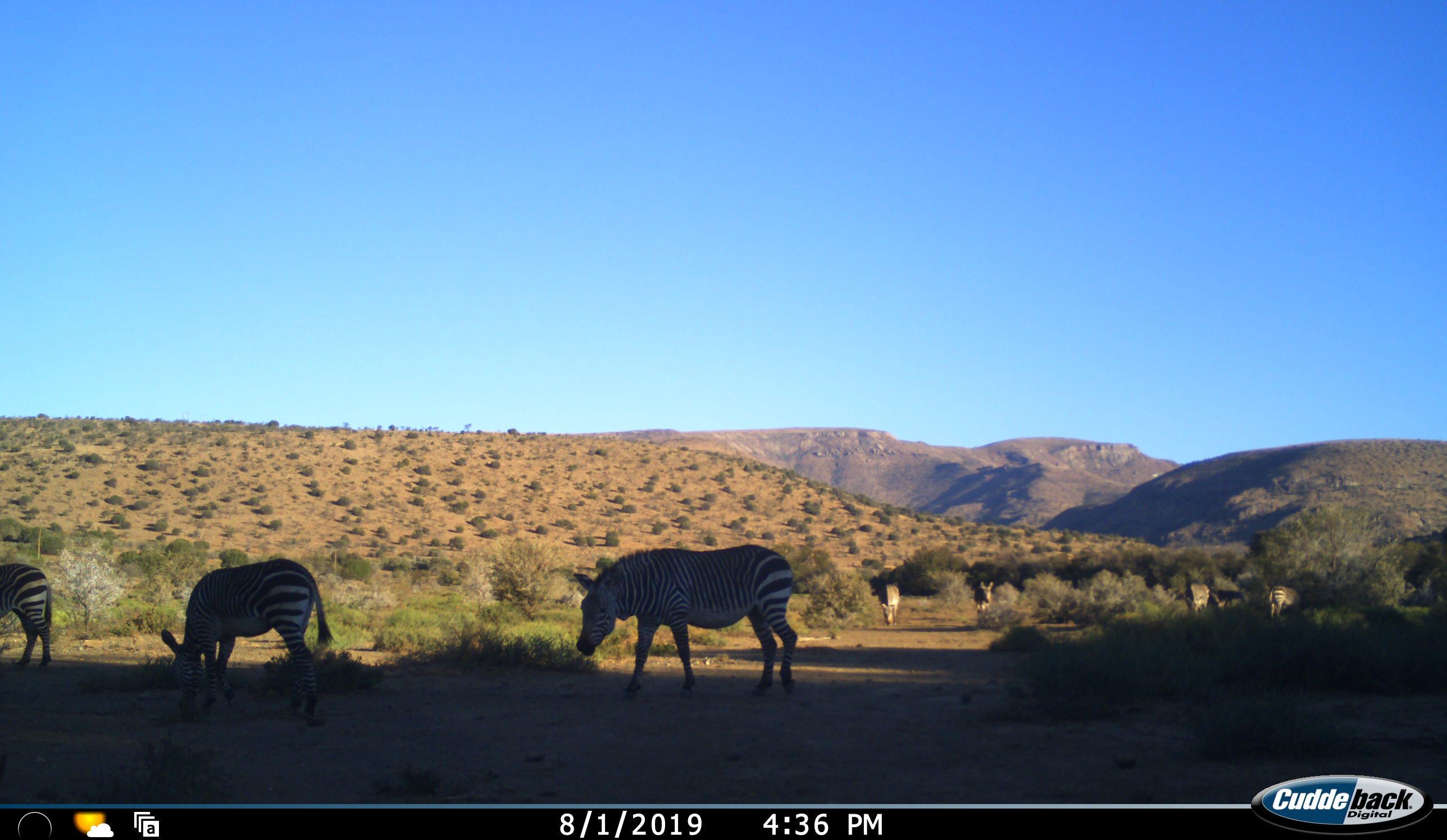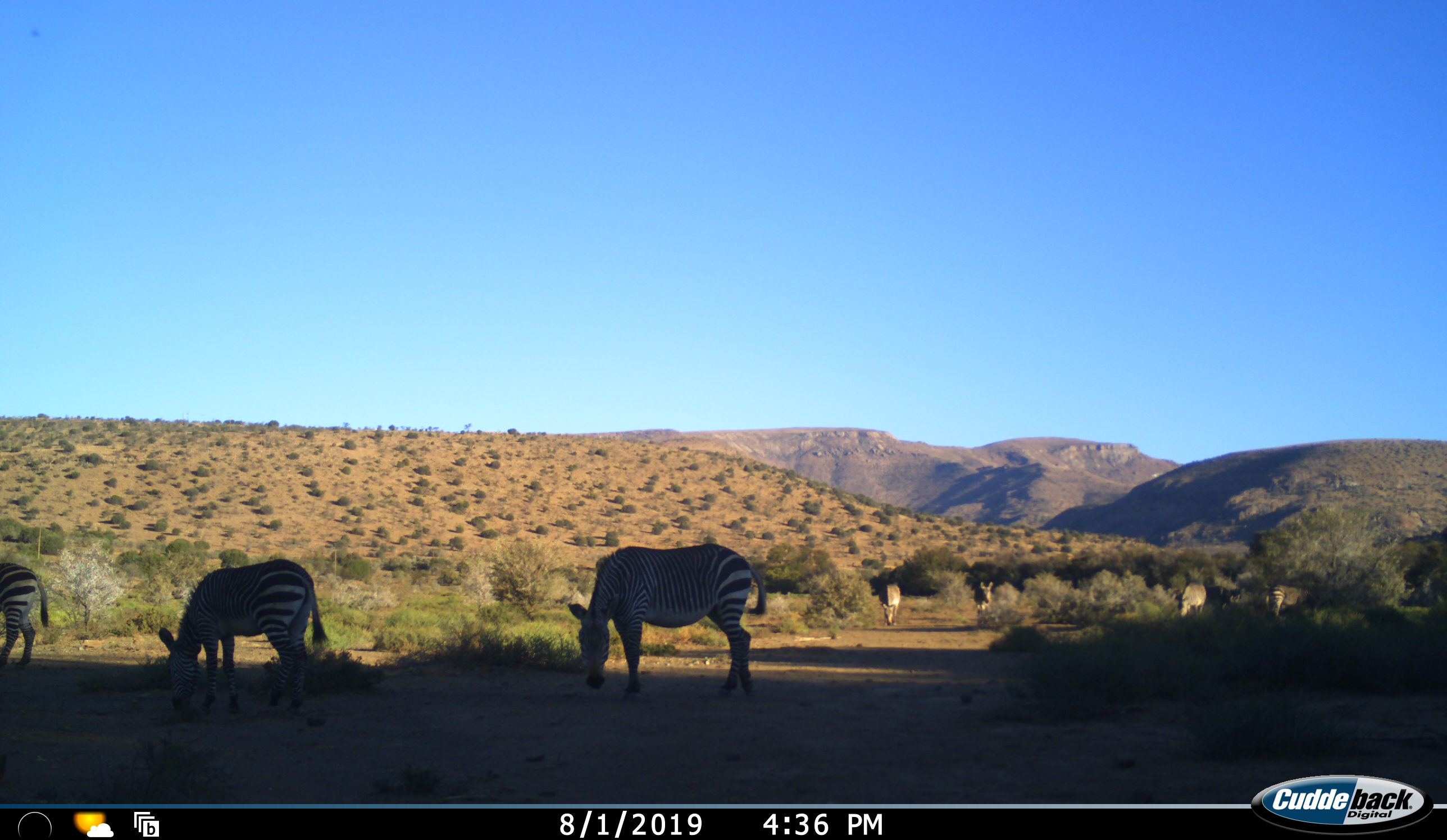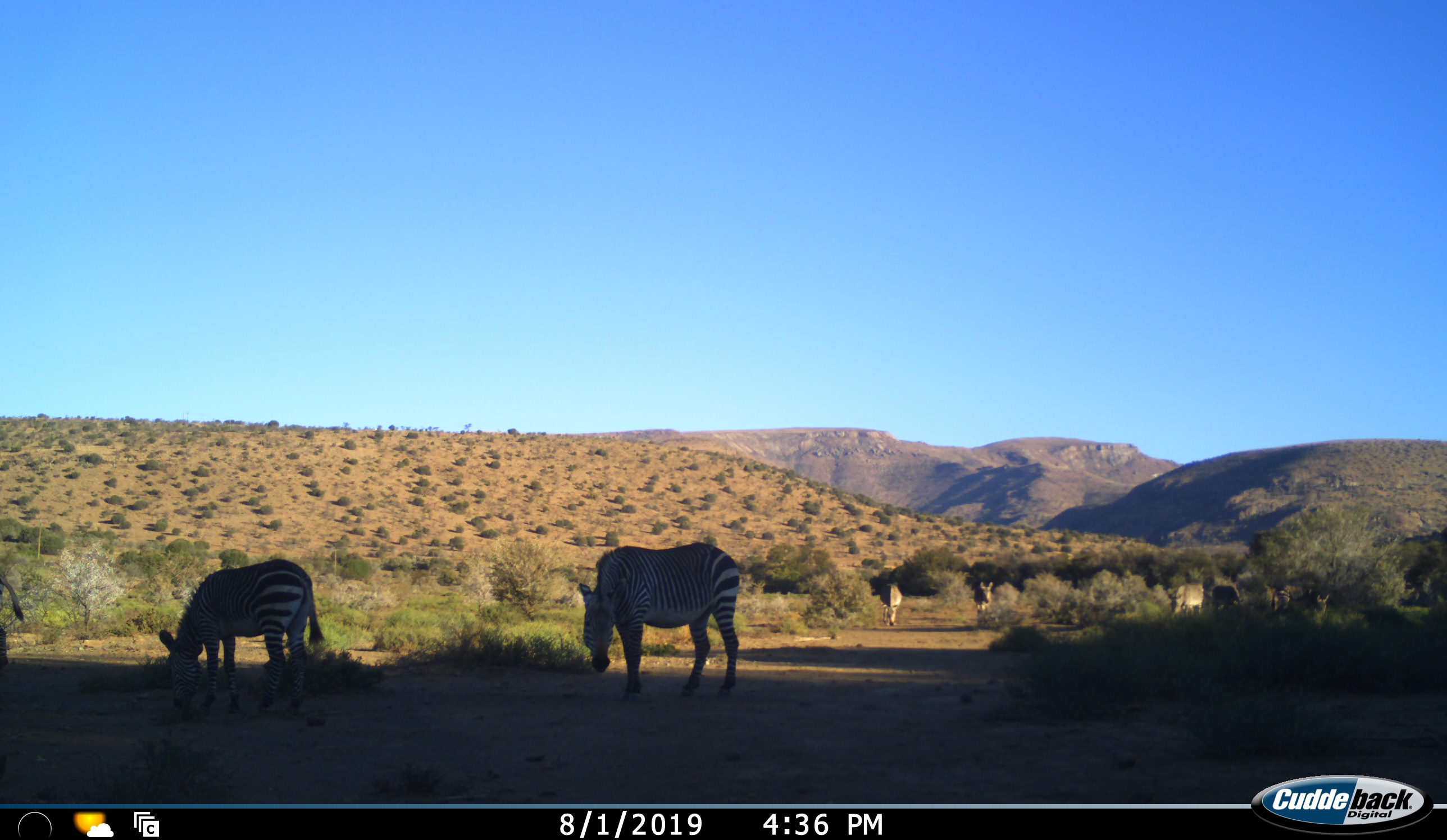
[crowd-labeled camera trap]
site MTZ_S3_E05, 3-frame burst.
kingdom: Animalia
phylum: Chordata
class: Mammalia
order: Perissodactyla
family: Equidae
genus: Equus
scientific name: Equus zebra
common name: mountain zebra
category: zebramountain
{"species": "zebramountain (mountain zebra) (Equus zebra)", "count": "8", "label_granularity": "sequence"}